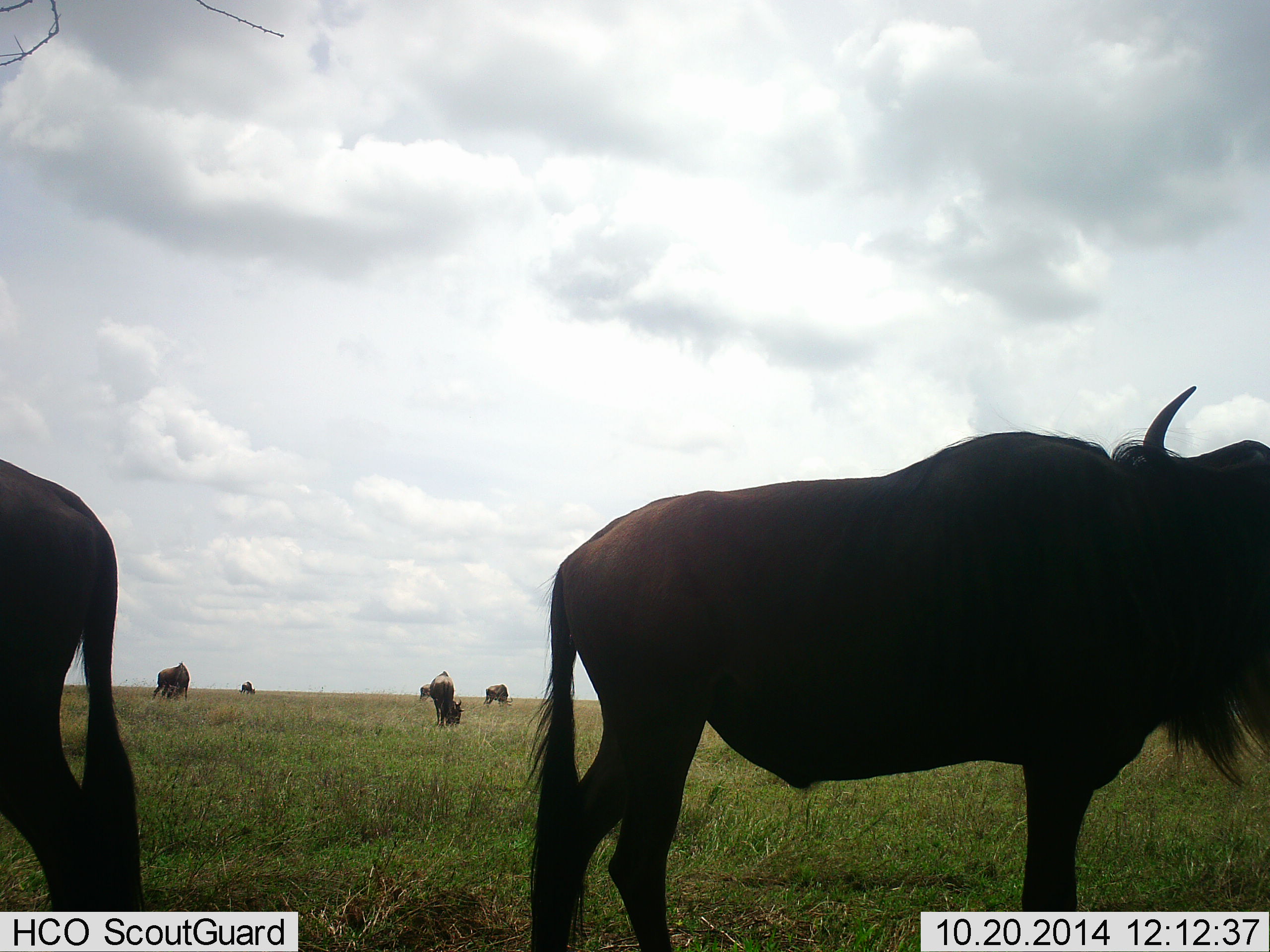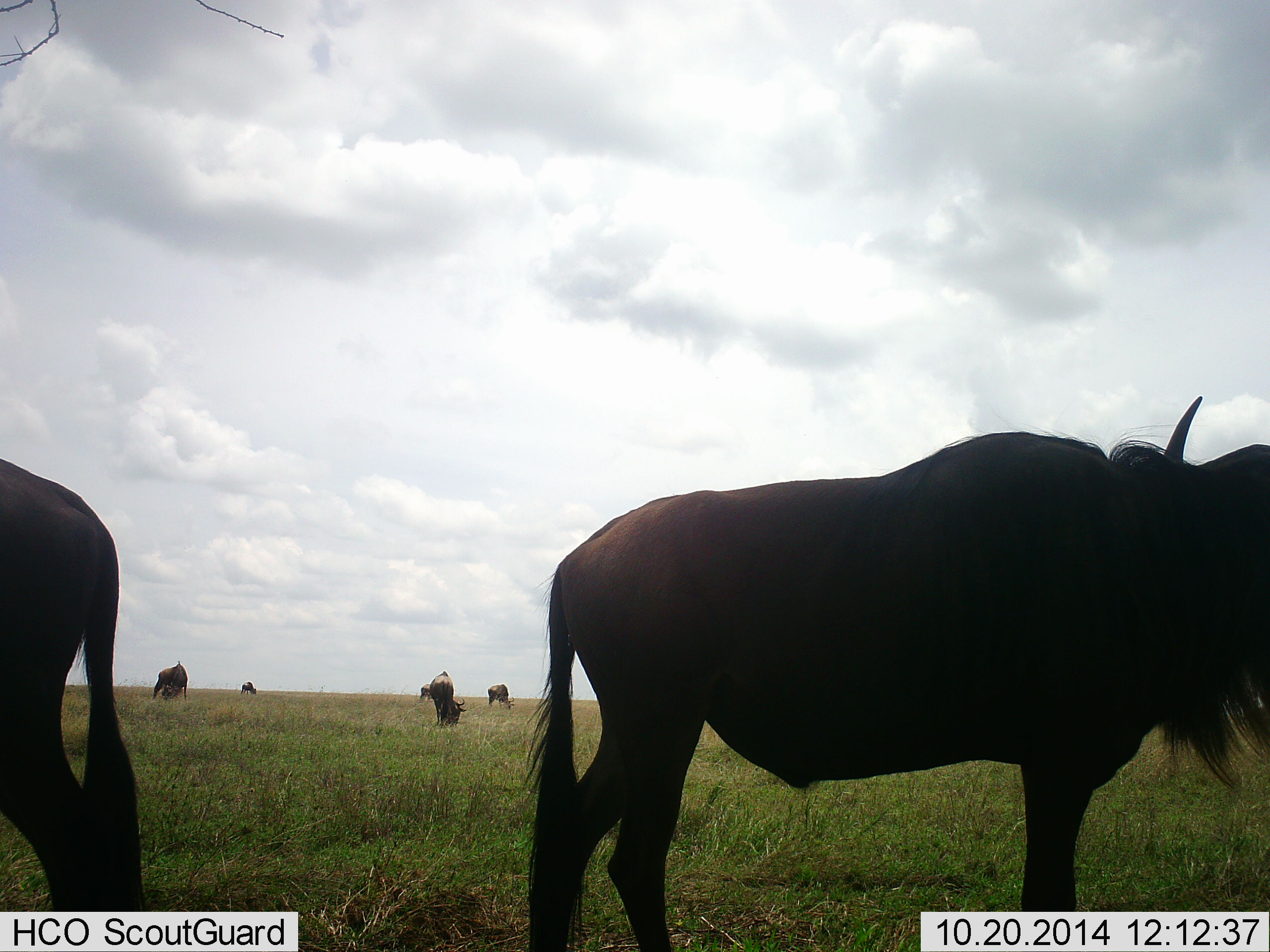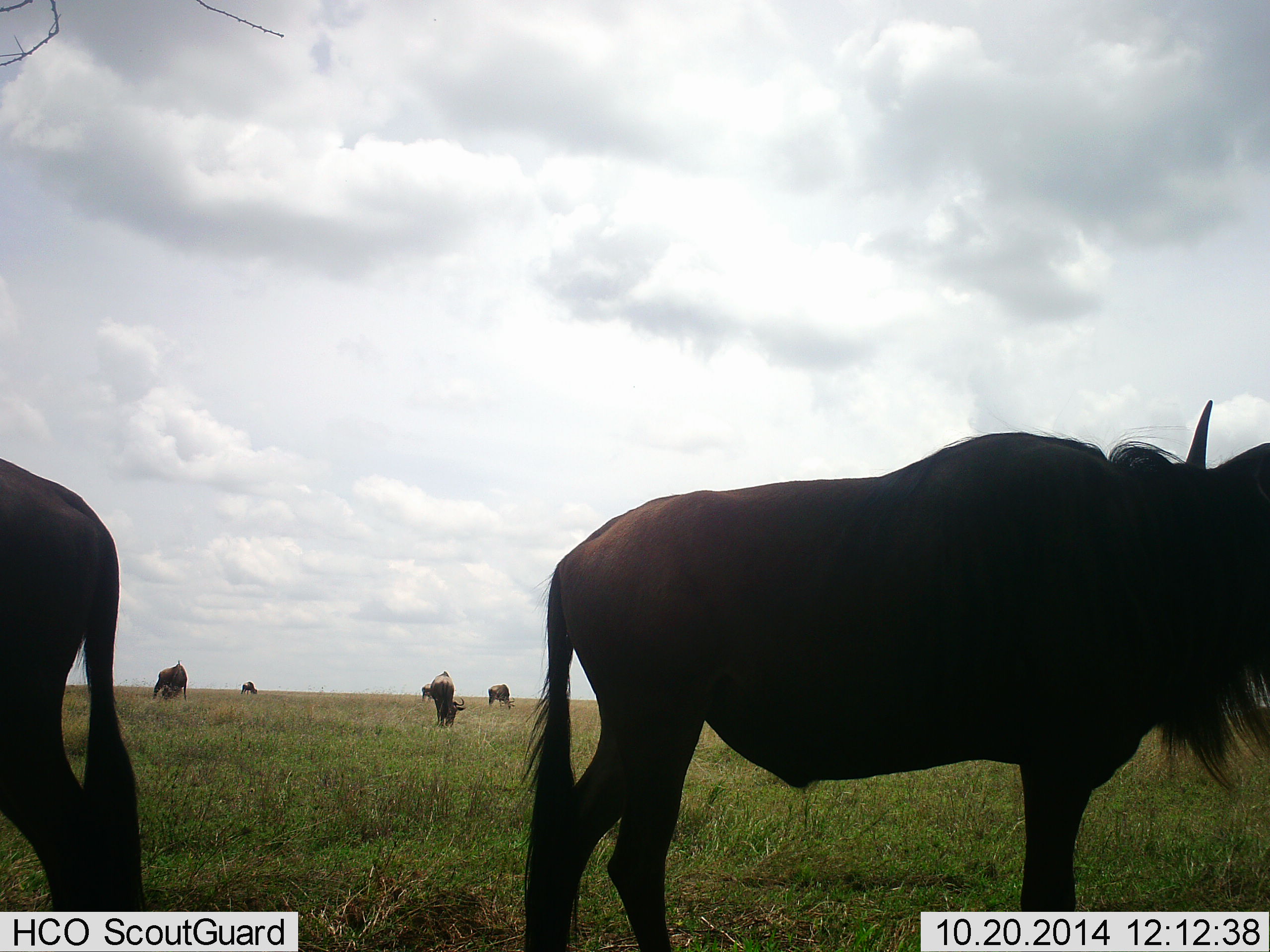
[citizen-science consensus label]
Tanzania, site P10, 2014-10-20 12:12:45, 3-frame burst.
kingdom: Animalia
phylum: Chordata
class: Mammalia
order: Artiodactyla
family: Bovidae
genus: Connochaetes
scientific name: Connochaetes taurinus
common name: blue wildebeest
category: wildebeest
Wildebeest (blue wildebeest) (Connochaetes taurinus), count 7. Behavior (volunteer vote fractions): standing 90%, resting 0%, moving 0%, interacting 0%. Young present (vote fraction): 0%. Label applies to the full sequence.